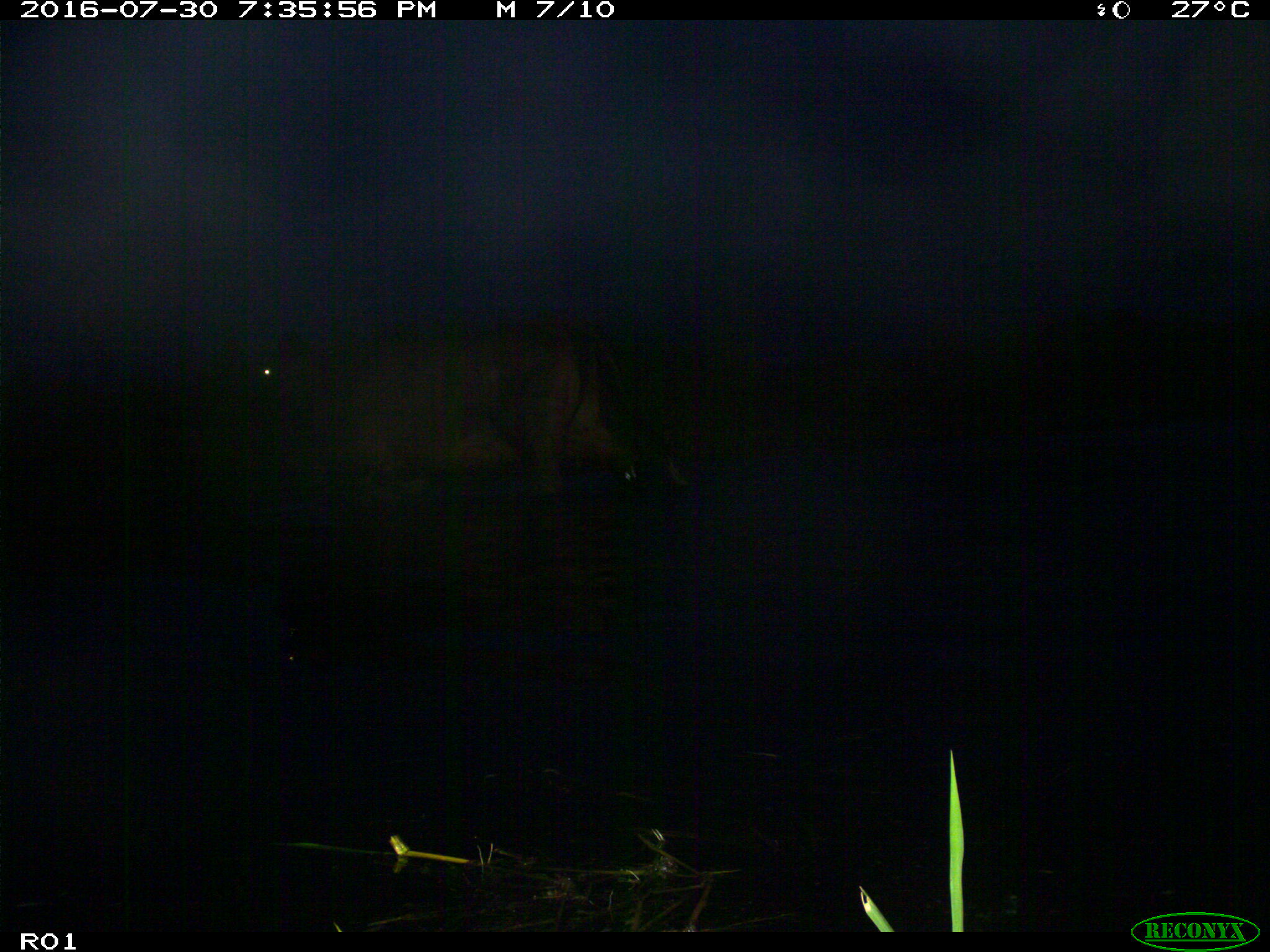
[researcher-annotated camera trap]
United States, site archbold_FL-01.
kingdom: Animalia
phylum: Chordata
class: Mammalia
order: Artiodactyla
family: Bovidae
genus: Bos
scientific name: Bos taurus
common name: domestic cow